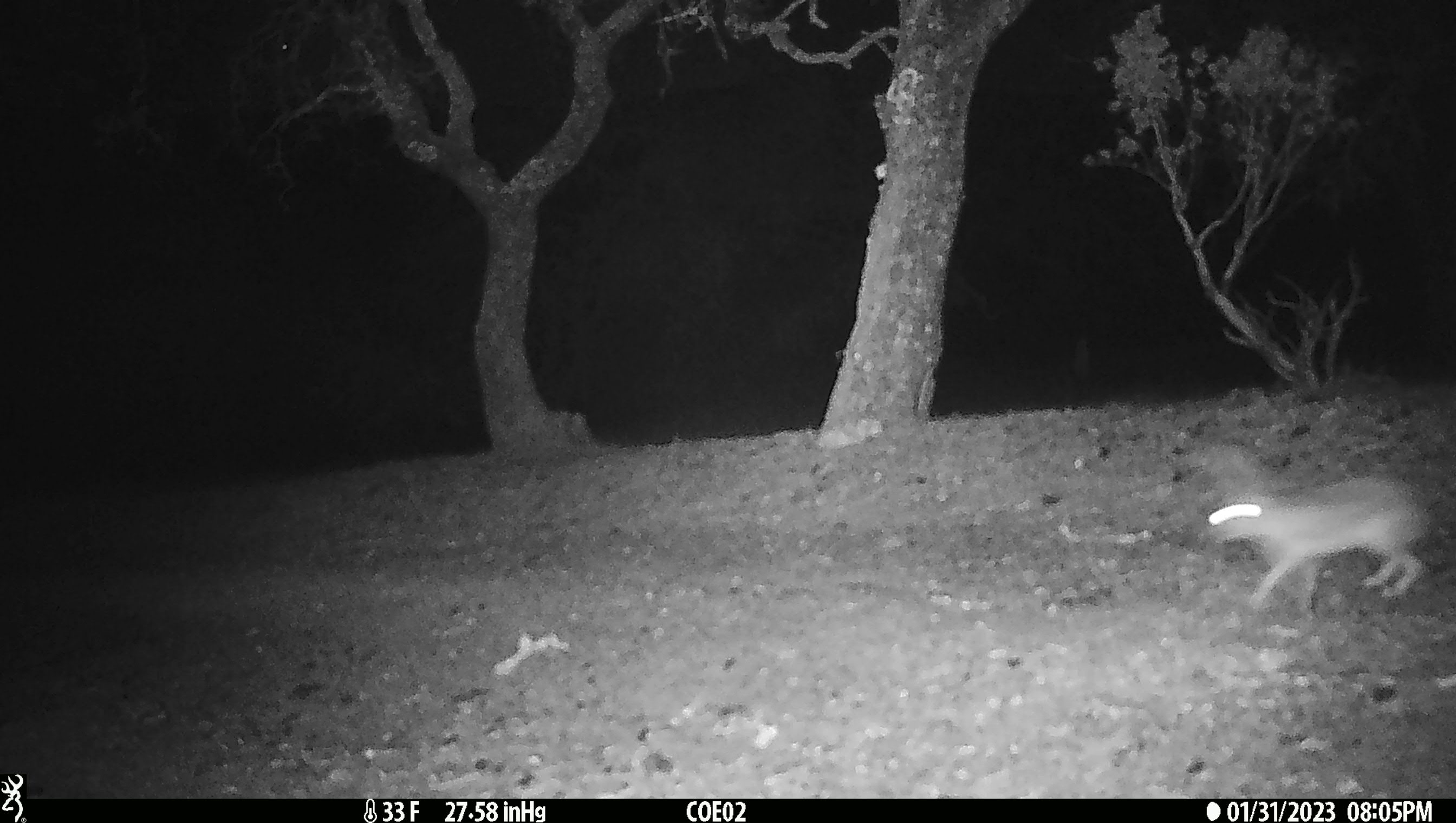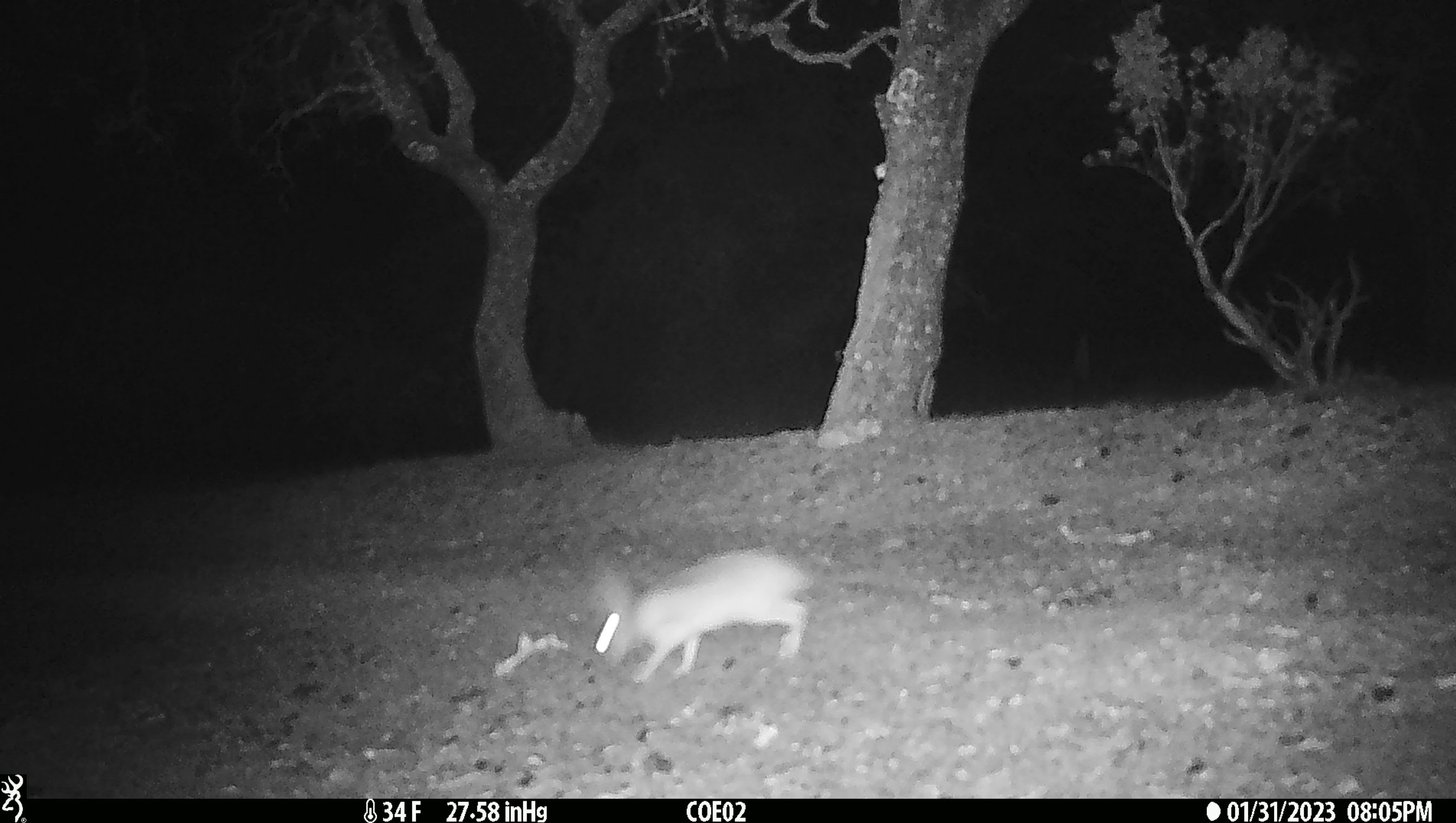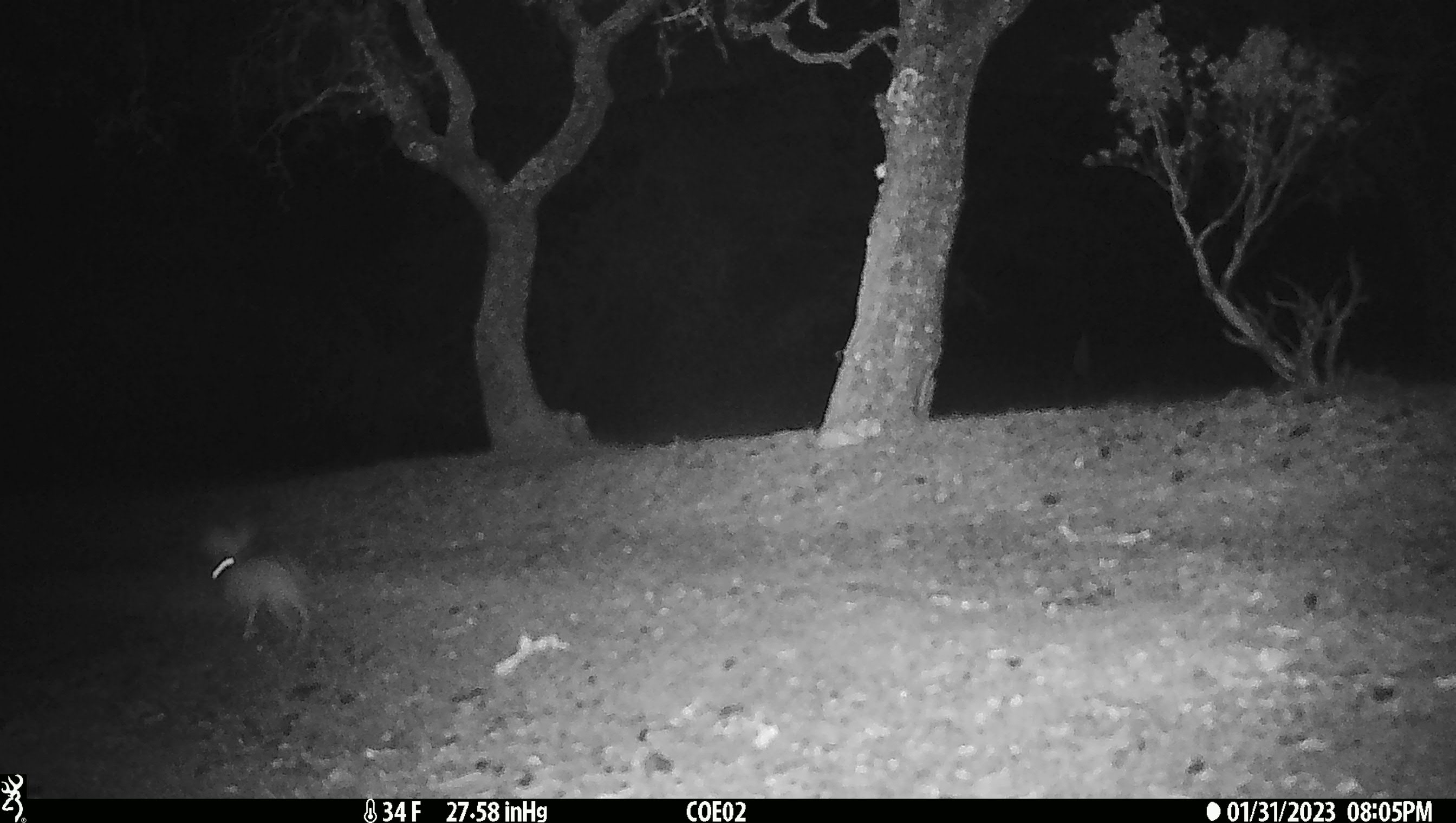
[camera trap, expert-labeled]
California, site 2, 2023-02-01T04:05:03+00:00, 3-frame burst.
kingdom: Animalia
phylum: Chordata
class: Mammalia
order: Lagomorpha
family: Leporidae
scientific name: Leporidae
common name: rabbit